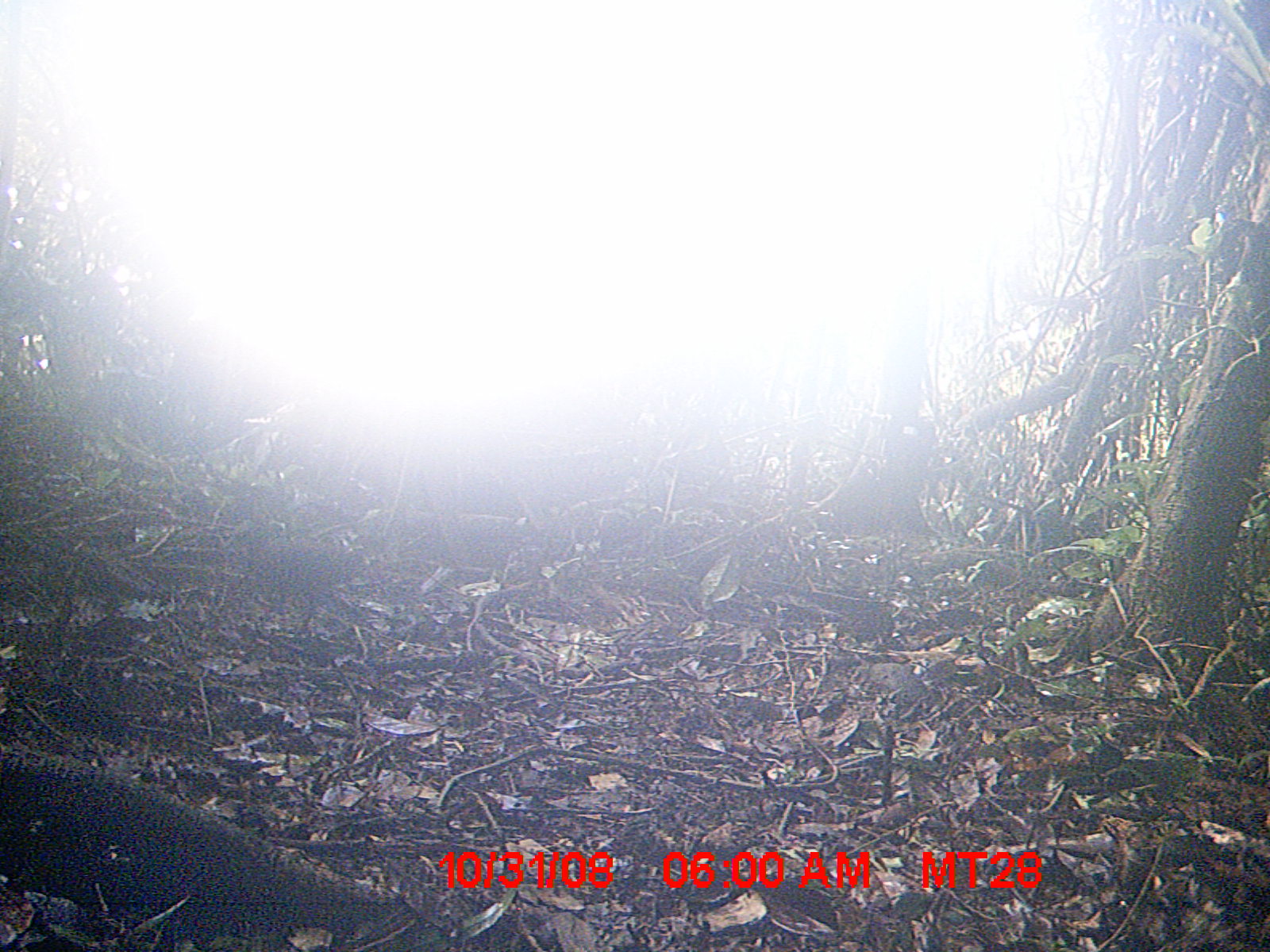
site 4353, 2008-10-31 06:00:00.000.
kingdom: Animalia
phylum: Chordata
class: Aves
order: Cuculiformes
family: Cuculidae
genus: Coua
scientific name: Coua serriana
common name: red-breasted coua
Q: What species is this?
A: Coua serriana (red-breasted coua).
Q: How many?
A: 3.